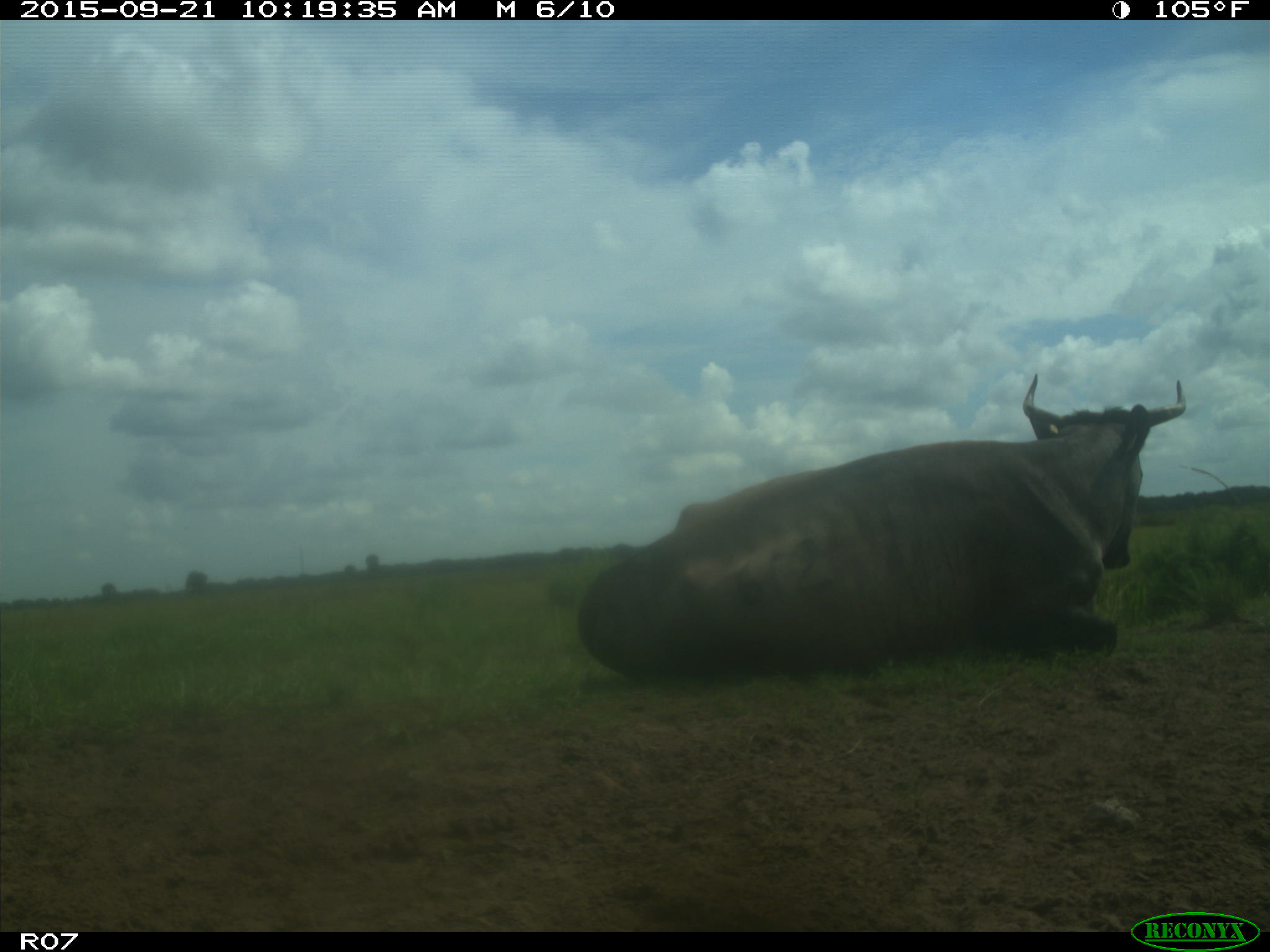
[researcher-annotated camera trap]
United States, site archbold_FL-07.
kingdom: Animalia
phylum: Chordata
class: Mammalia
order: Artiodactyla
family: Bovidae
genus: Bos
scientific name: Bos taurus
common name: domestic cow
Bos taurus (domestic cow).